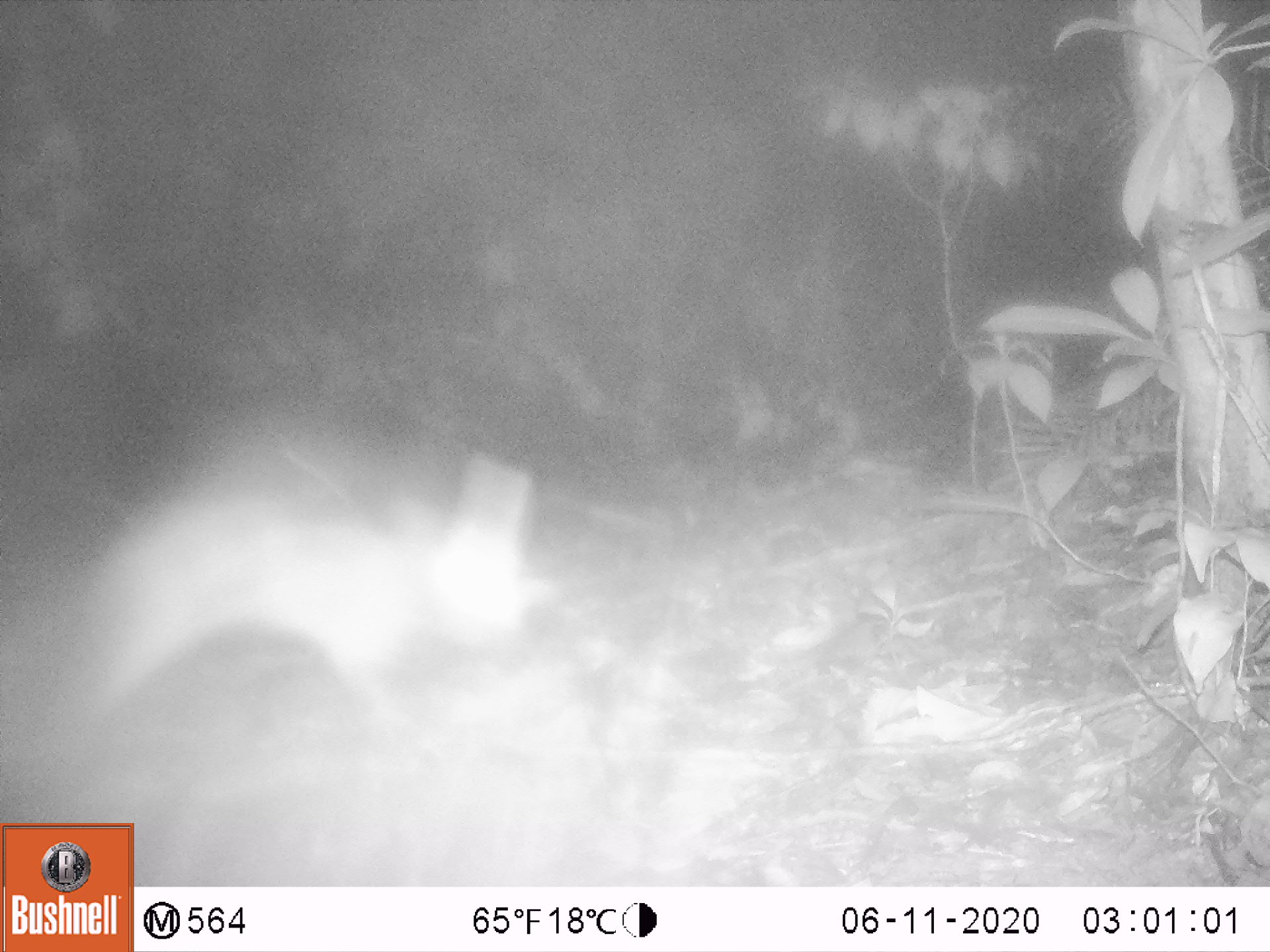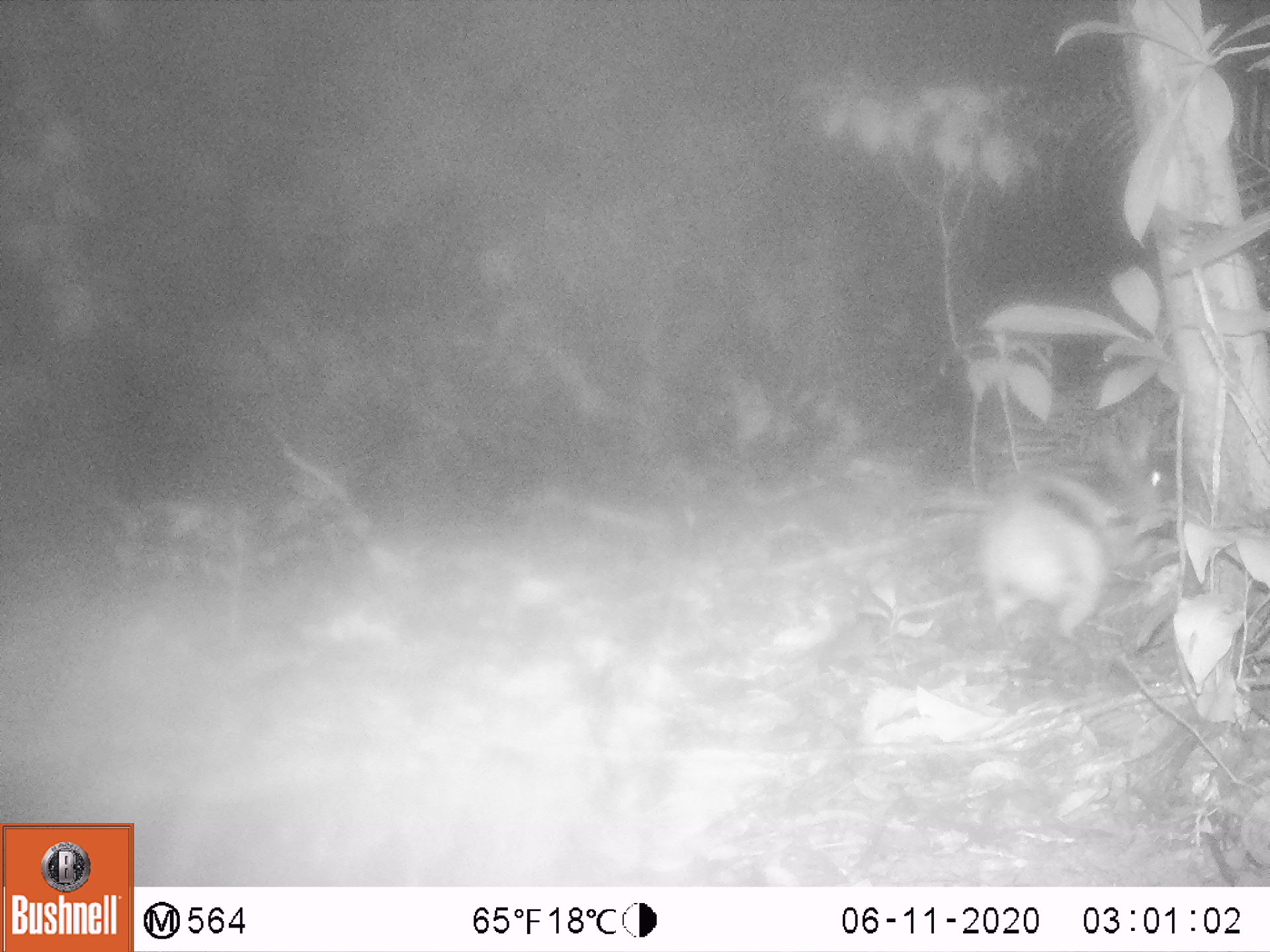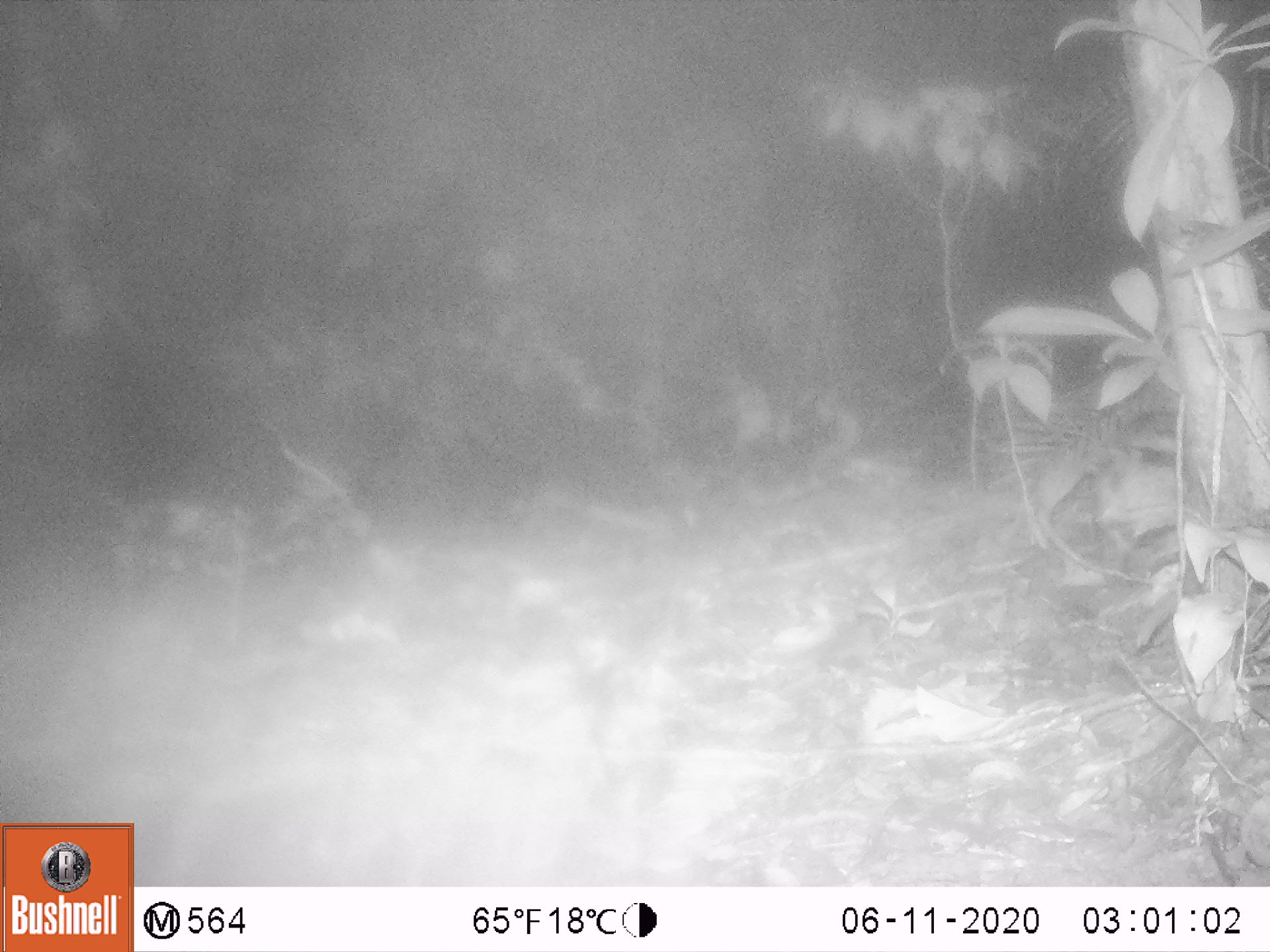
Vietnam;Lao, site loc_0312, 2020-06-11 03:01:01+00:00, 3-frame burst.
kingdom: Animalia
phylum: Chordata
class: Mammalia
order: Lagomorpha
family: Leporidae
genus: Nesolagus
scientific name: Nesolagus timminsi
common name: annamite striped rabbit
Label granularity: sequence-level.